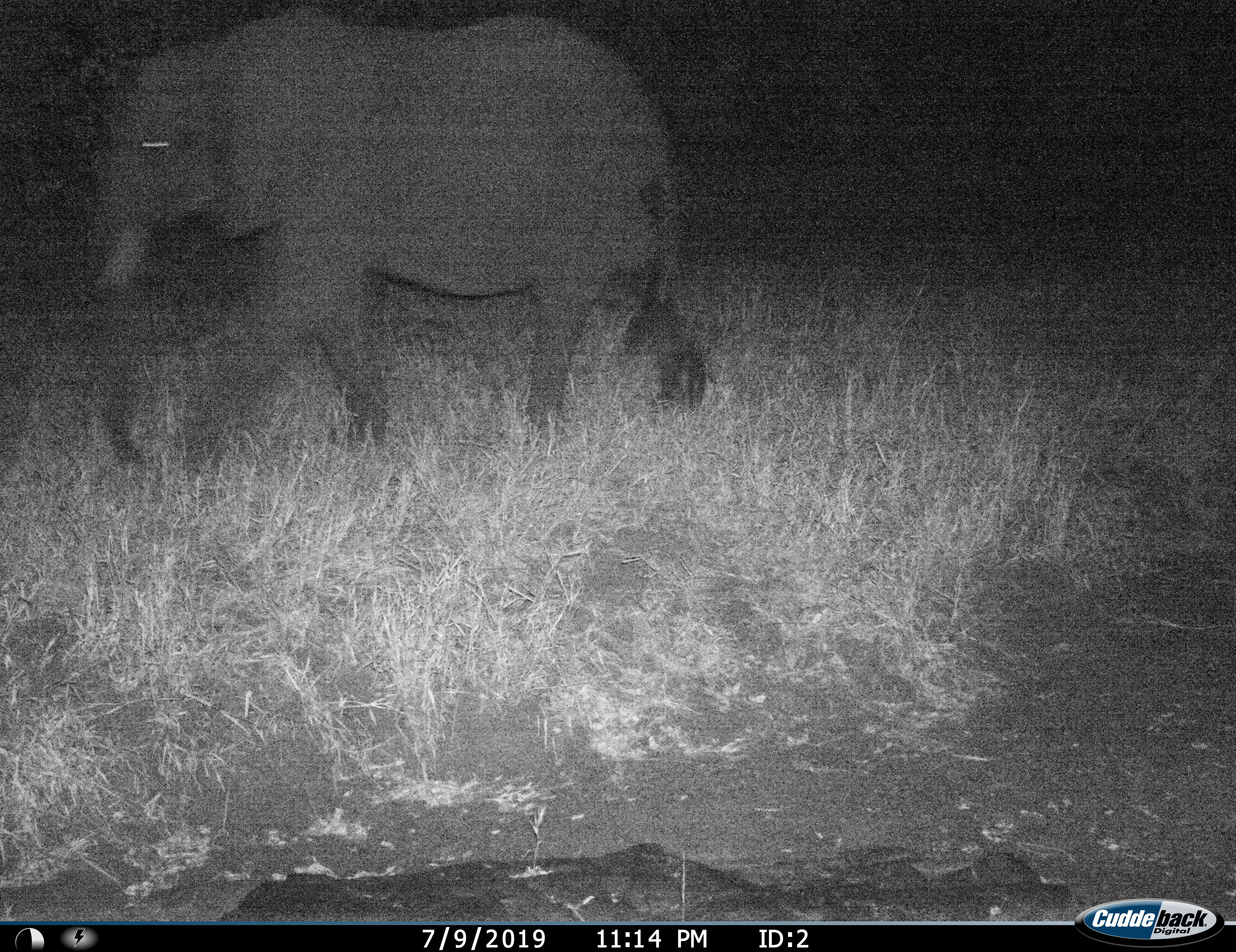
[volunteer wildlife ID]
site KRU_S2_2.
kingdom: Animalia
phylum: Chordata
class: Mammalia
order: Proboscidea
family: Elephantidae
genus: Loxodonta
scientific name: Loxodonta africana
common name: african bush elephant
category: elephant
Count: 1.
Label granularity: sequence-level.